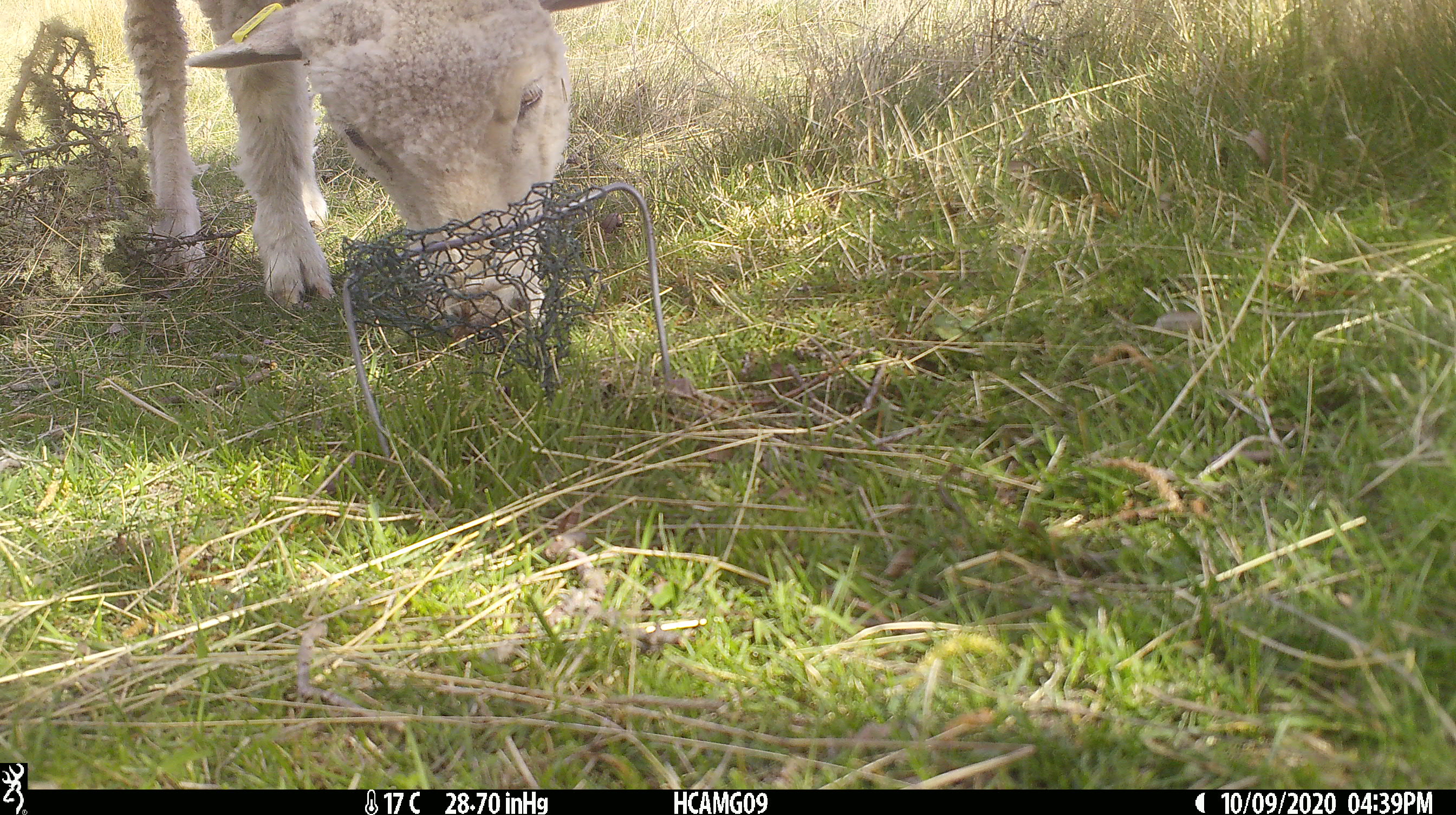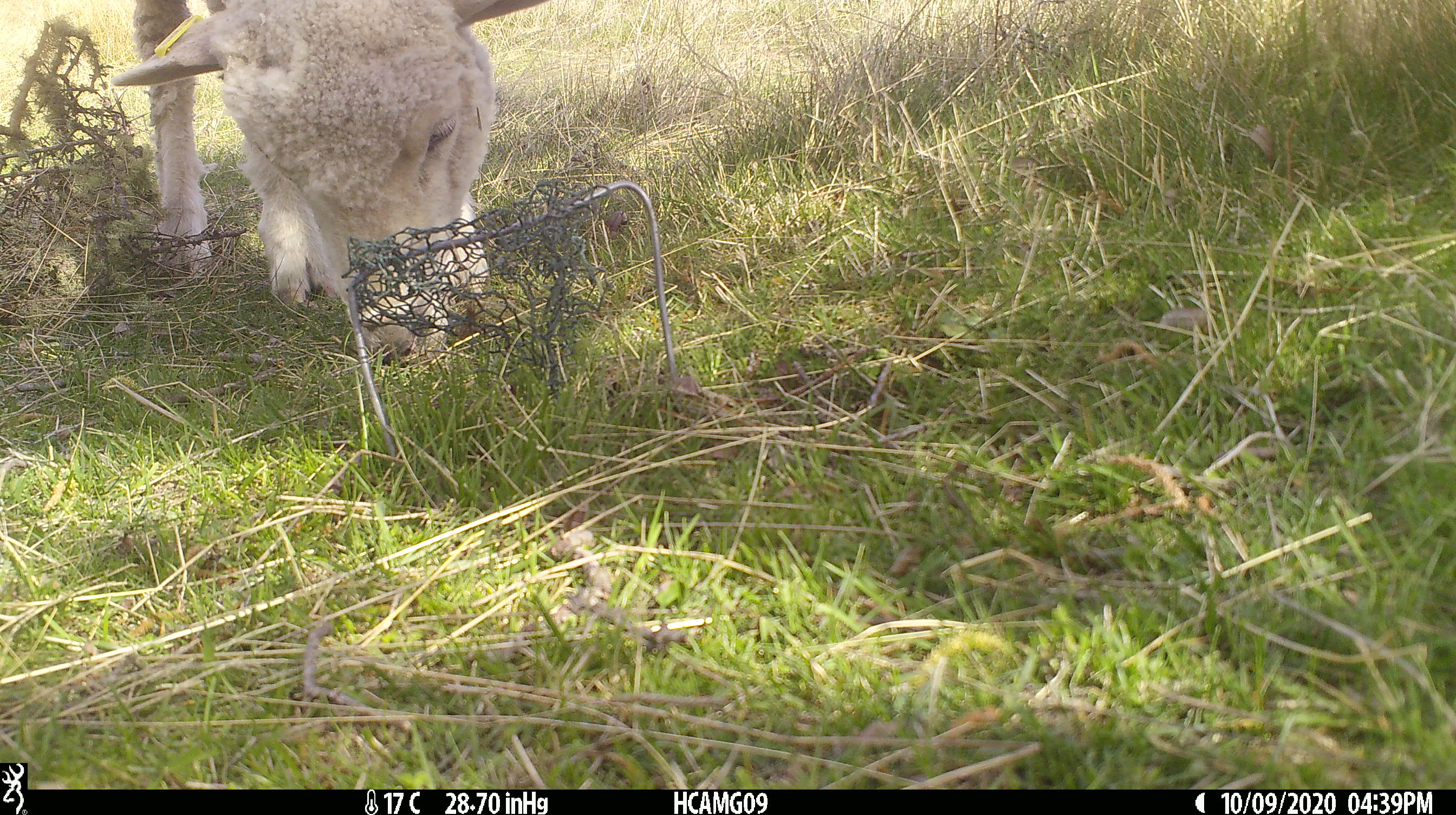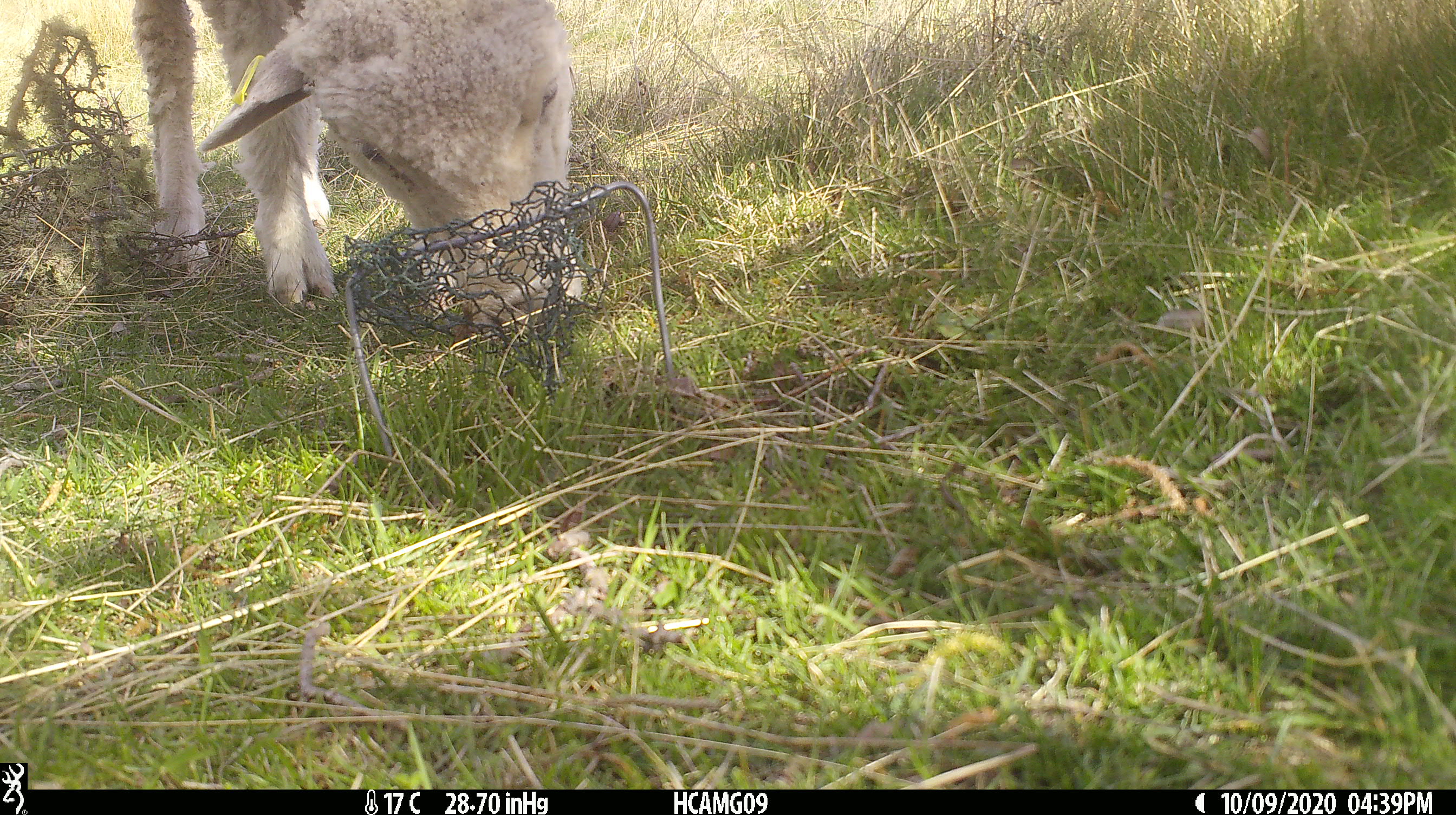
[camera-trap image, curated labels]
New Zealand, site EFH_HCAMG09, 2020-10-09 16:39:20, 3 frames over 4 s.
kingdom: Animalia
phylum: Chordata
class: Mammalia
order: Artiodactyla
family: Bovidae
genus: Ovis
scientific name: Ovis aries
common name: domestic sheep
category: sheep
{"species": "sheep (domestic sheep) (Ovis aries)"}